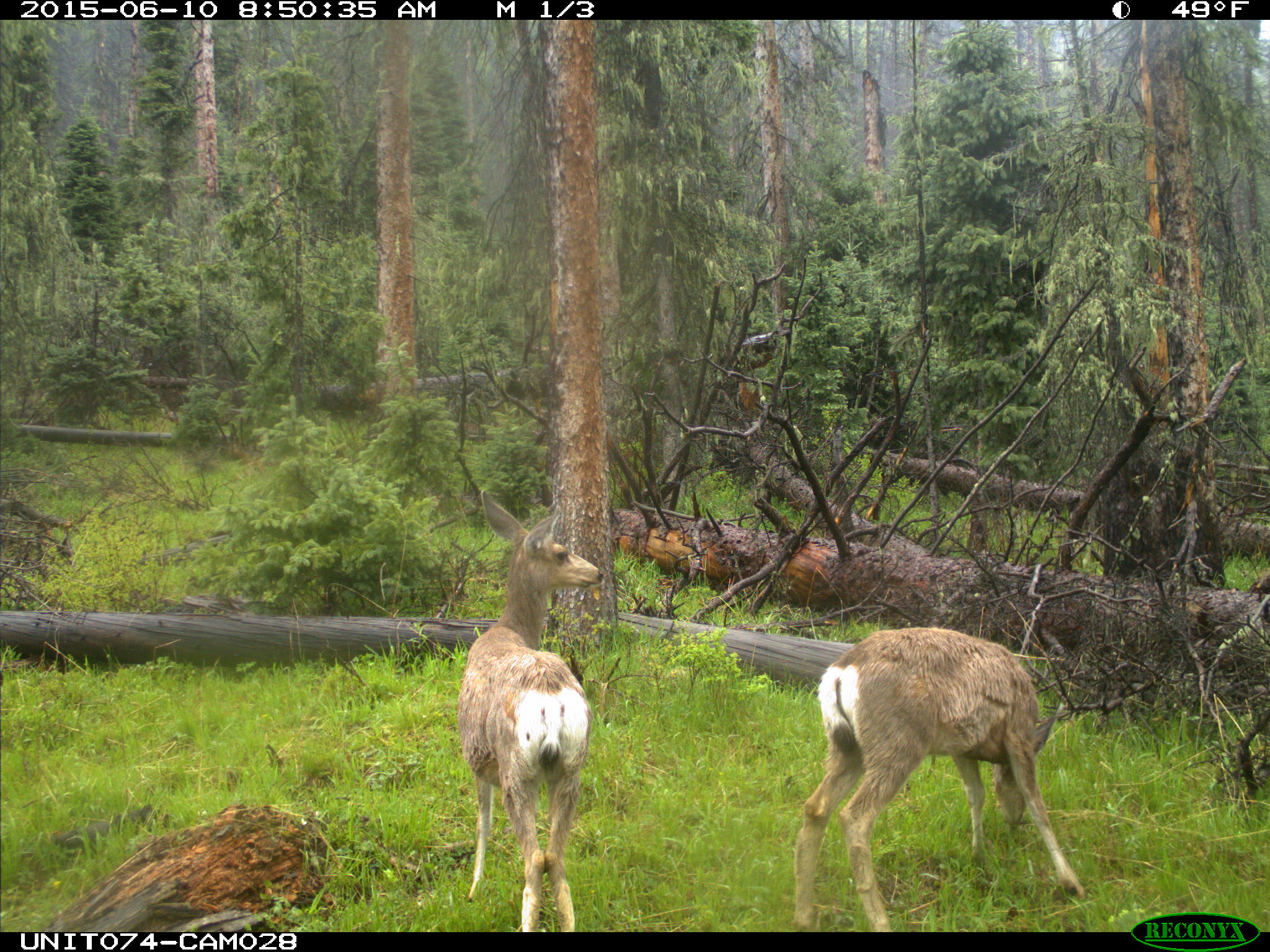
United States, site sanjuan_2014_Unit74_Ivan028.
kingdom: Animalia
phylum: Chordata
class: Mammalia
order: Artiodactyla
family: Cervidae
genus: Odocoileus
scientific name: Odocoileus hemionus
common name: mule deer